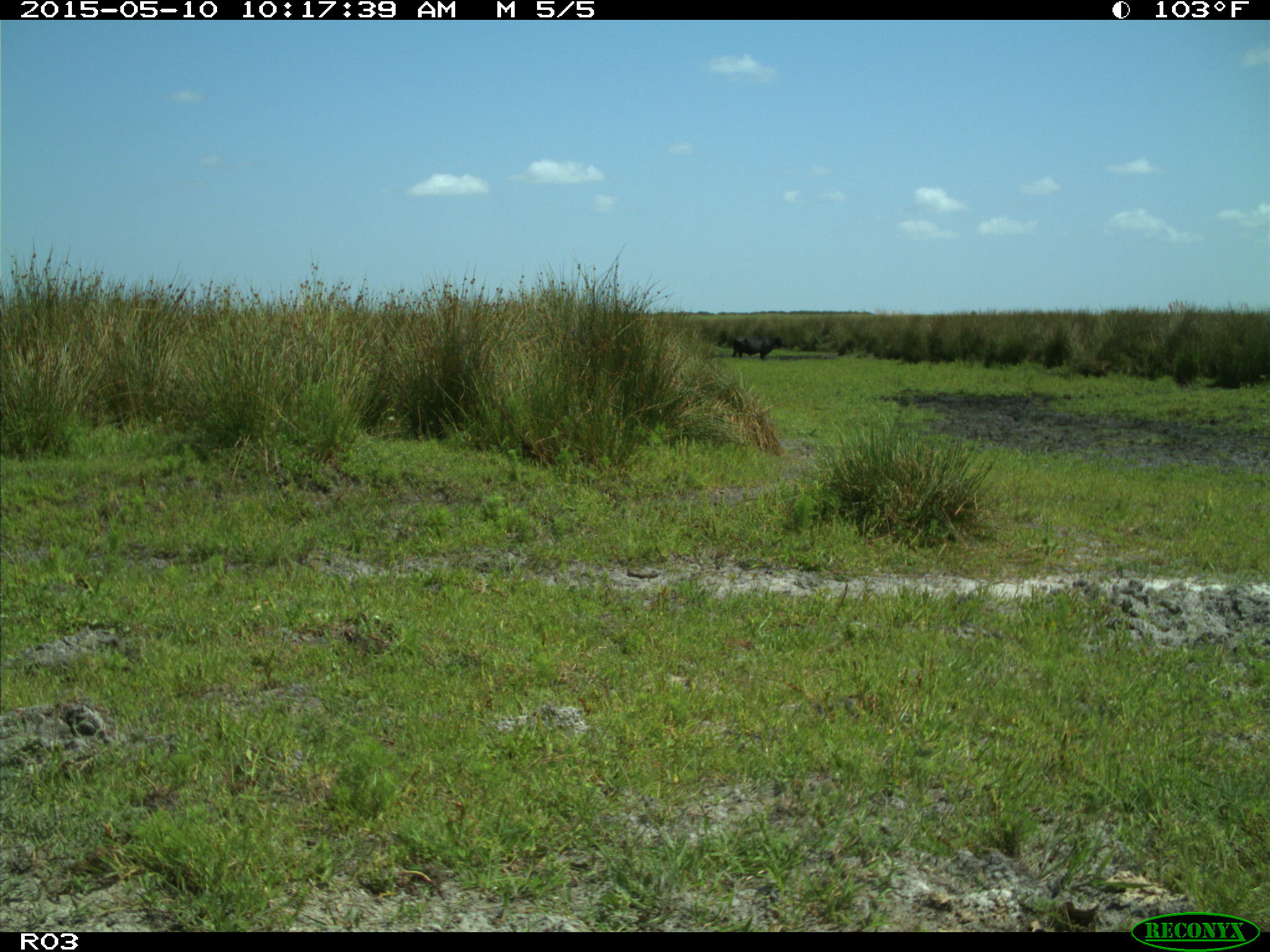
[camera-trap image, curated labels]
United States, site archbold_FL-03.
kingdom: Animalia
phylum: Chordata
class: Mammalia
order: Artiodactyla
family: Bovidae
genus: Bos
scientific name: Bos taurus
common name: domestic cow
Bos taurus (domestic cow).